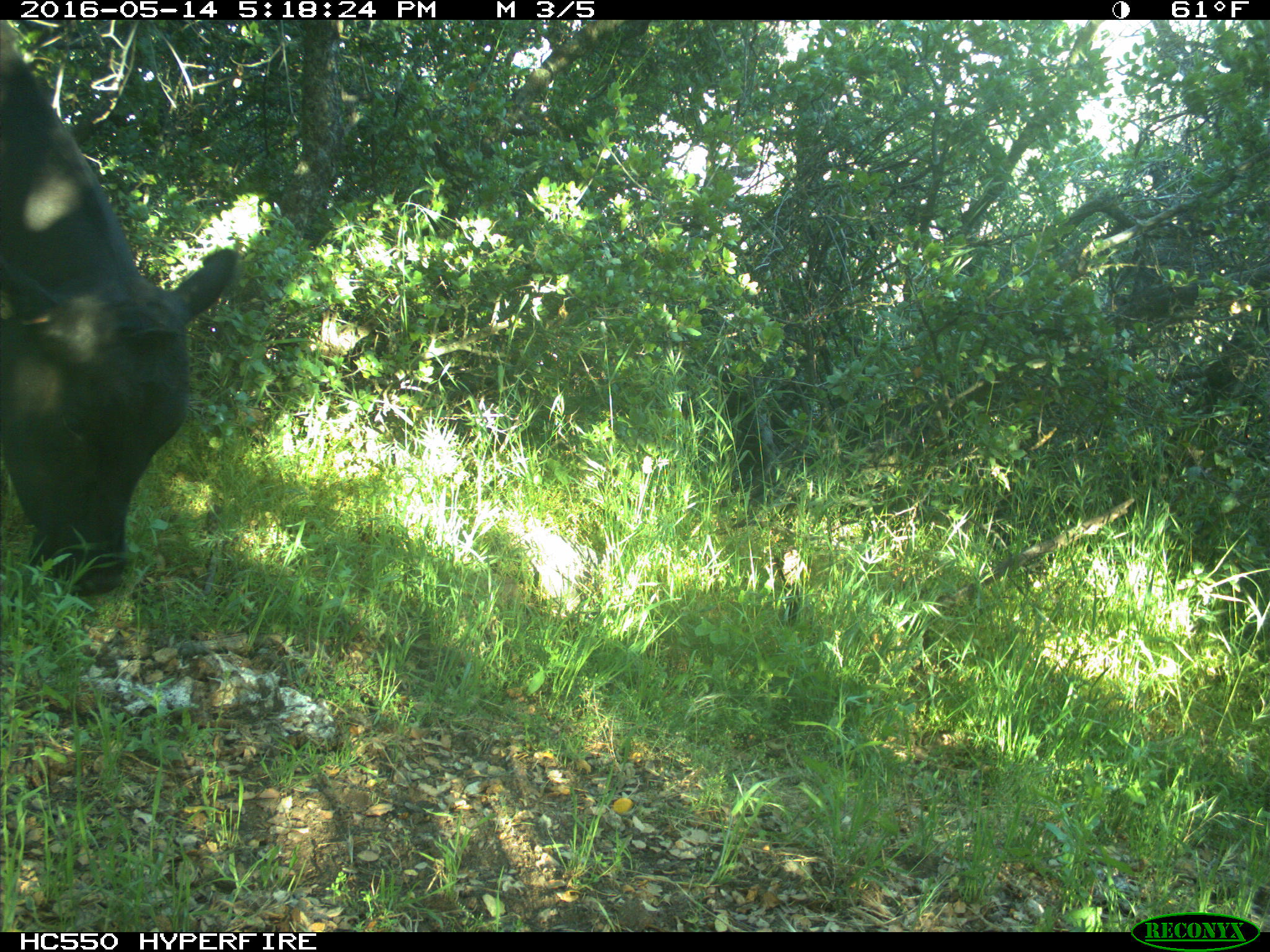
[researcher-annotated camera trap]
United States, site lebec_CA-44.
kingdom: Animalia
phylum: Chordata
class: Mammalia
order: Artiodactyla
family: Bovidae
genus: Bos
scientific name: Bos taurus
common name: domestic cow